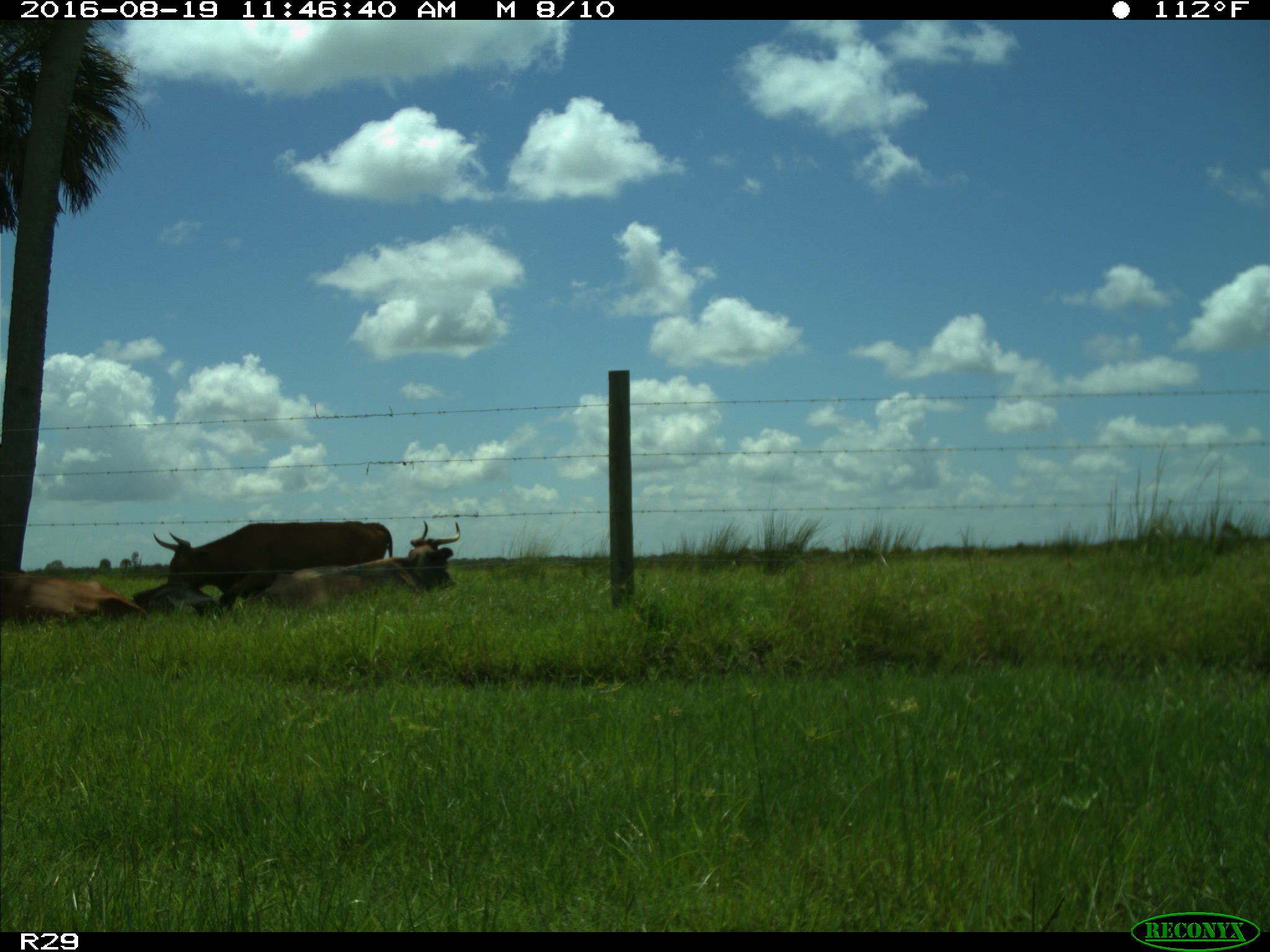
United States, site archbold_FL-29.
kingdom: Animalia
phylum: Chordata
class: Mammalia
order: Artiodactyla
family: Bovidae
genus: Bos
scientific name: Bos taurus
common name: domestic cow